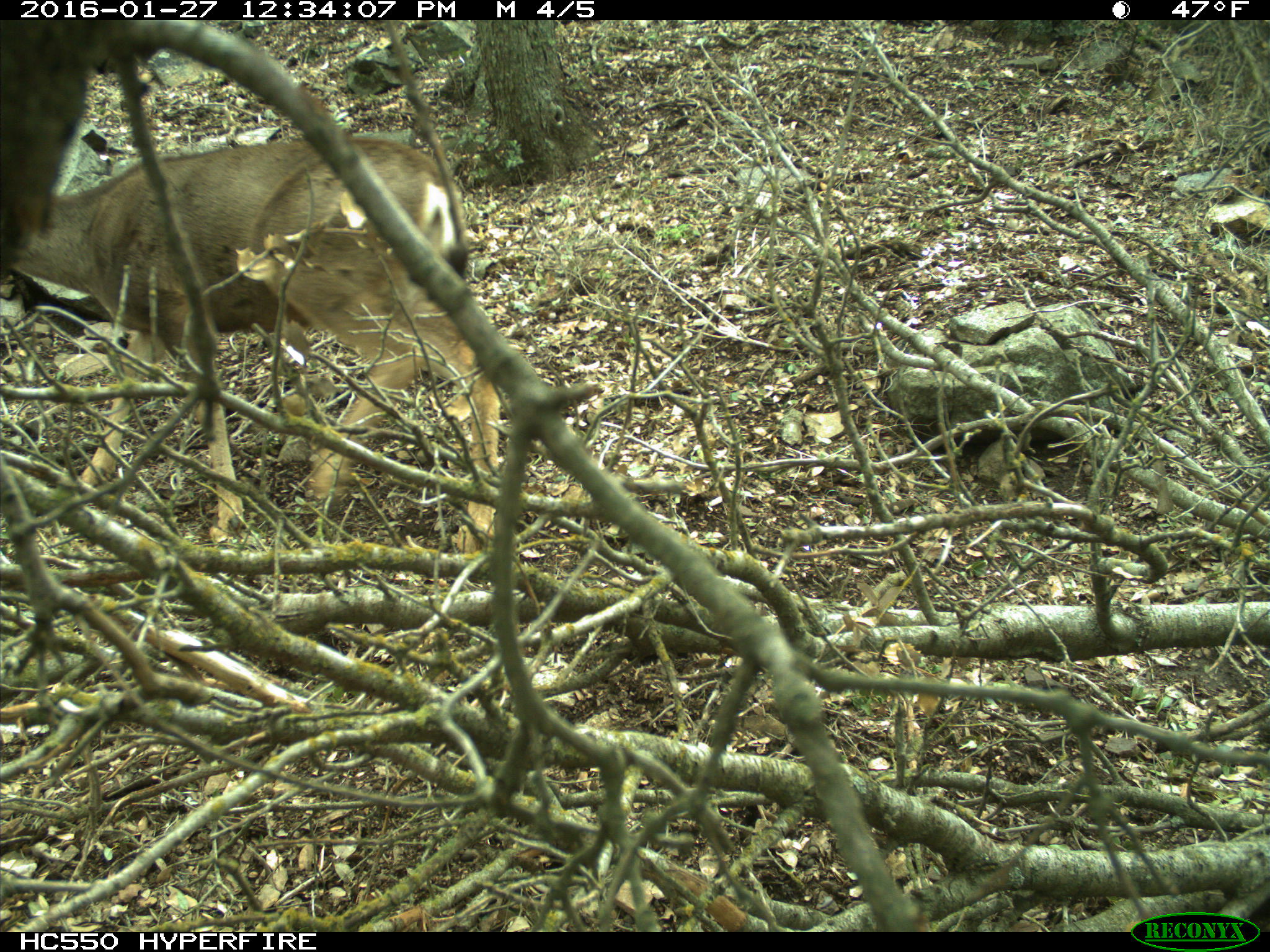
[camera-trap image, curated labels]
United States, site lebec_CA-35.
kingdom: Animalia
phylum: Chordata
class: Mammalia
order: Artiodactyla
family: Cervidae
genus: Odocoileus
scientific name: Odocoileus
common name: deer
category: unidentified deer